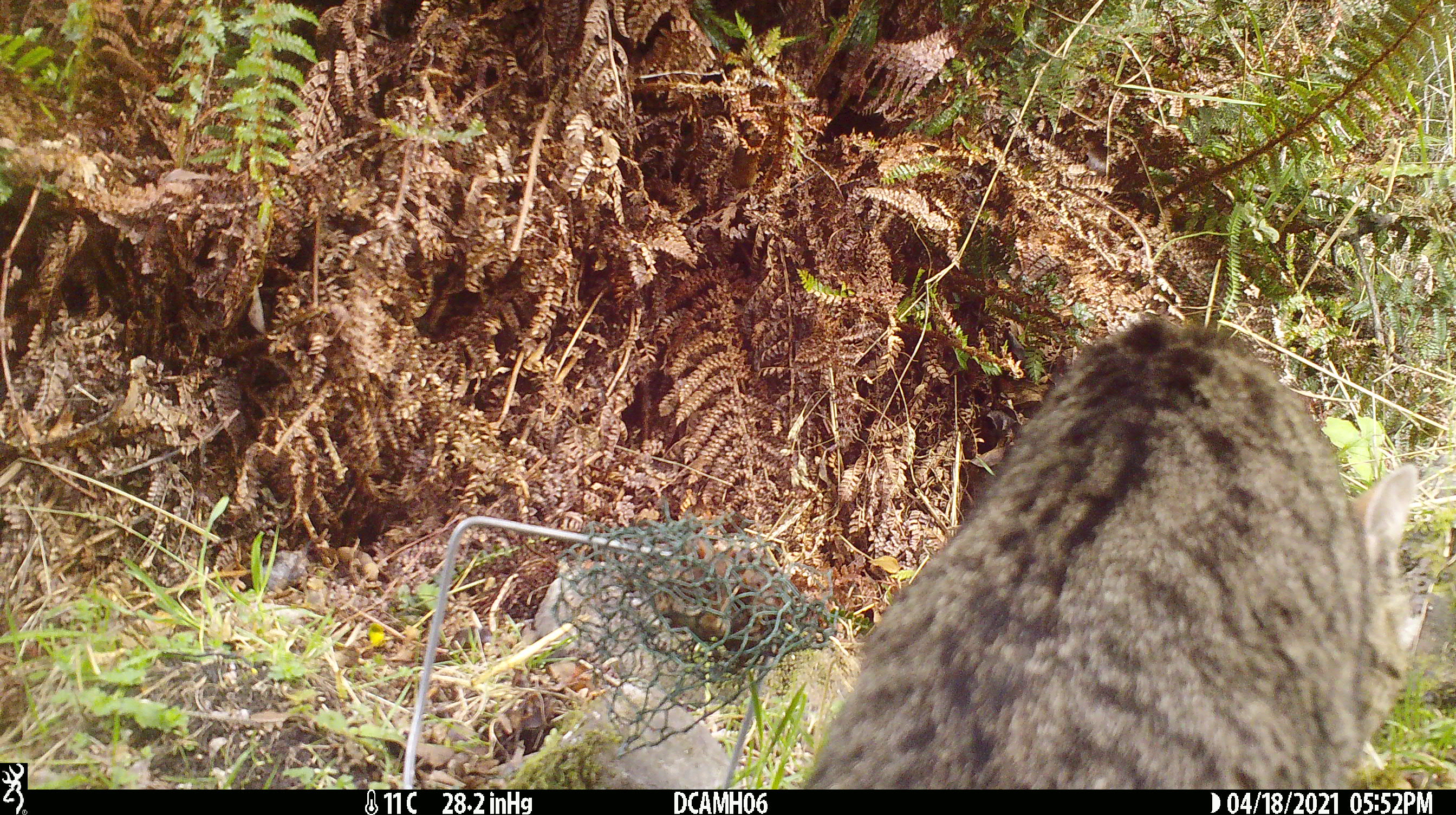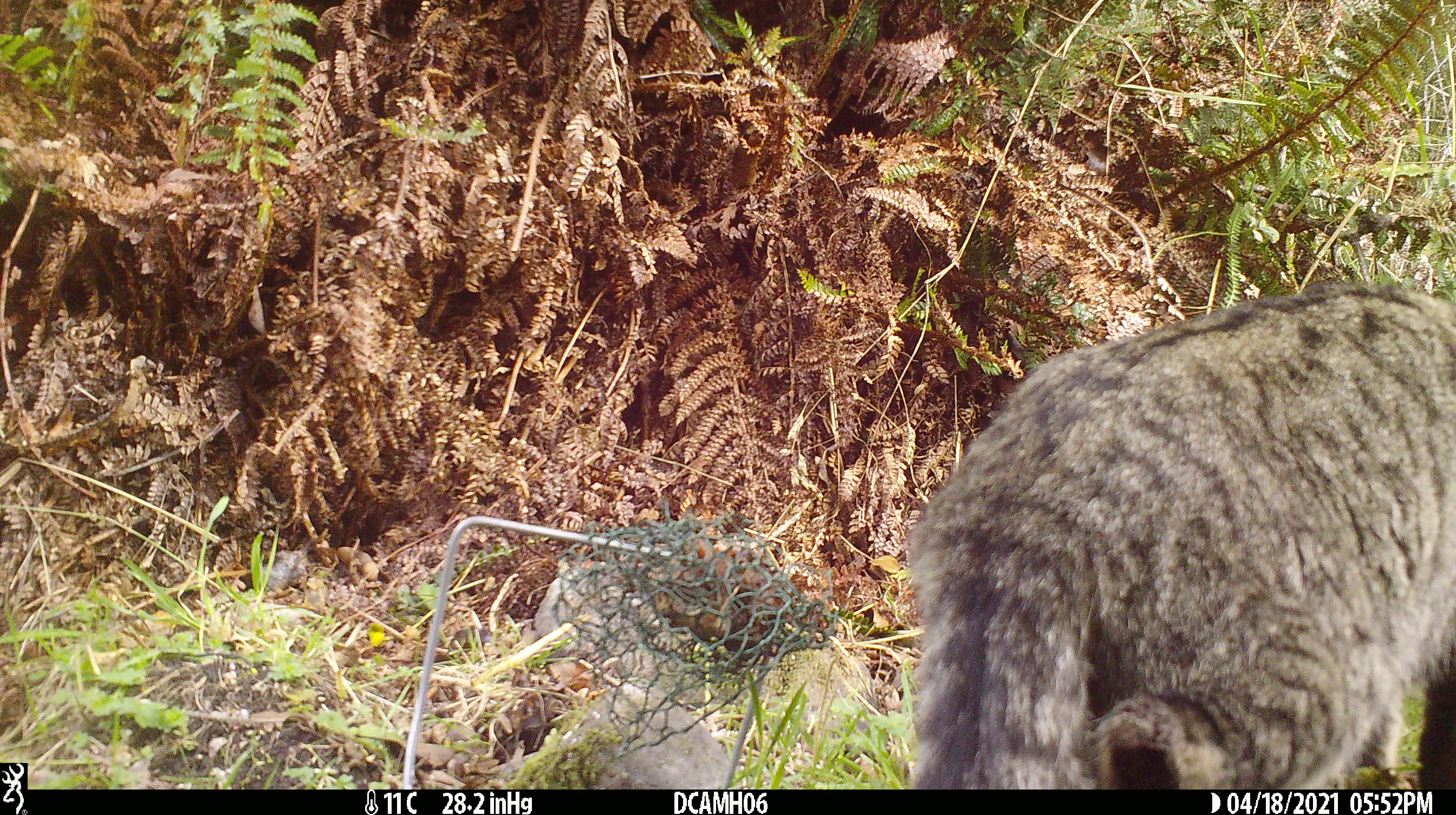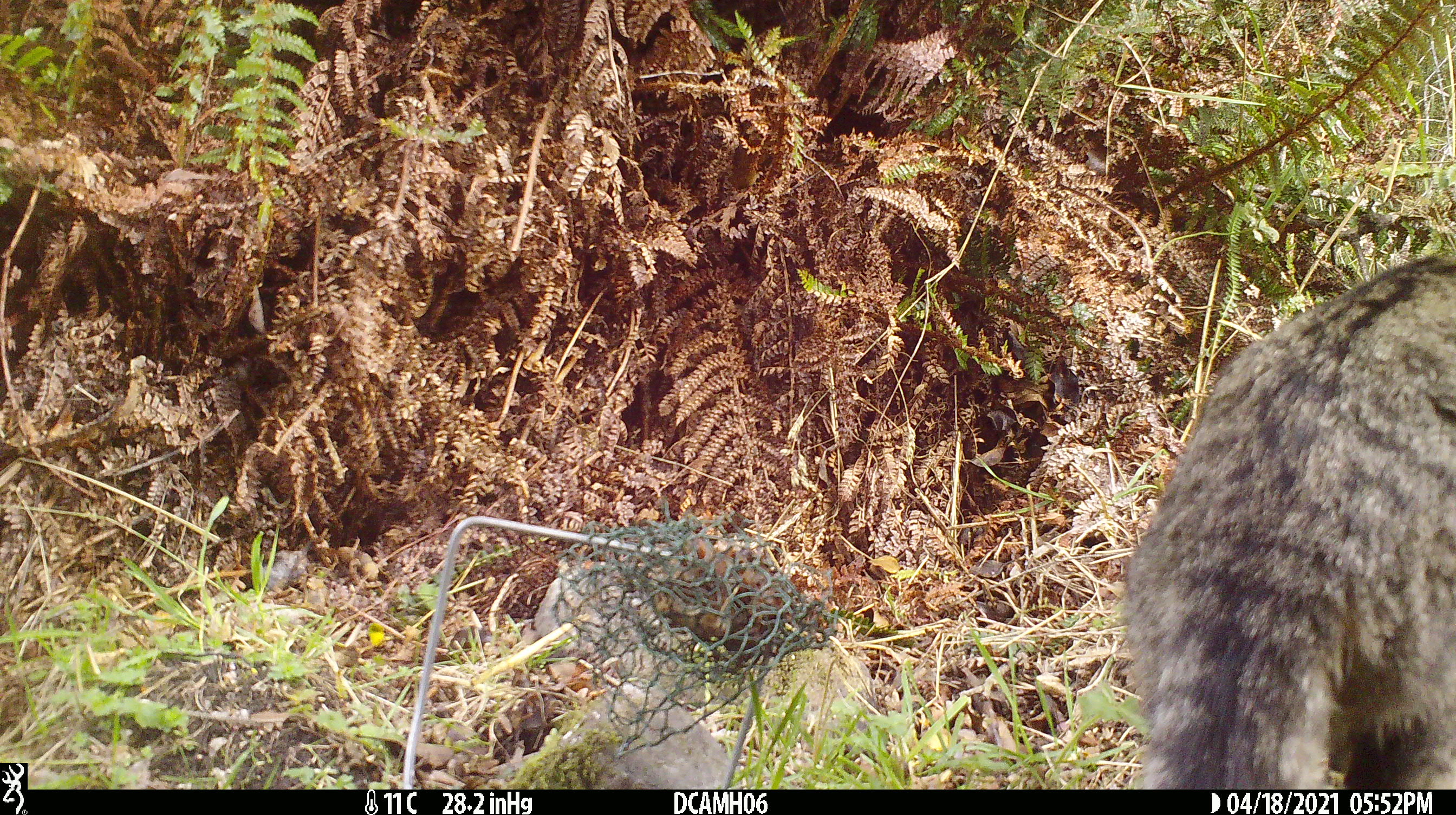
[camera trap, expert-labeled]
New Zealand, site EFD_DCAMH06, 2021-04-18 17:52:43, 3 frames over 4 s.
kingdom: Animalia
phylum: Chordata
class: Mammalia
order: Carnivora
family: Felidae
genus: Felis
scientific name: Felis catus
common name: domestic cat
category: cat